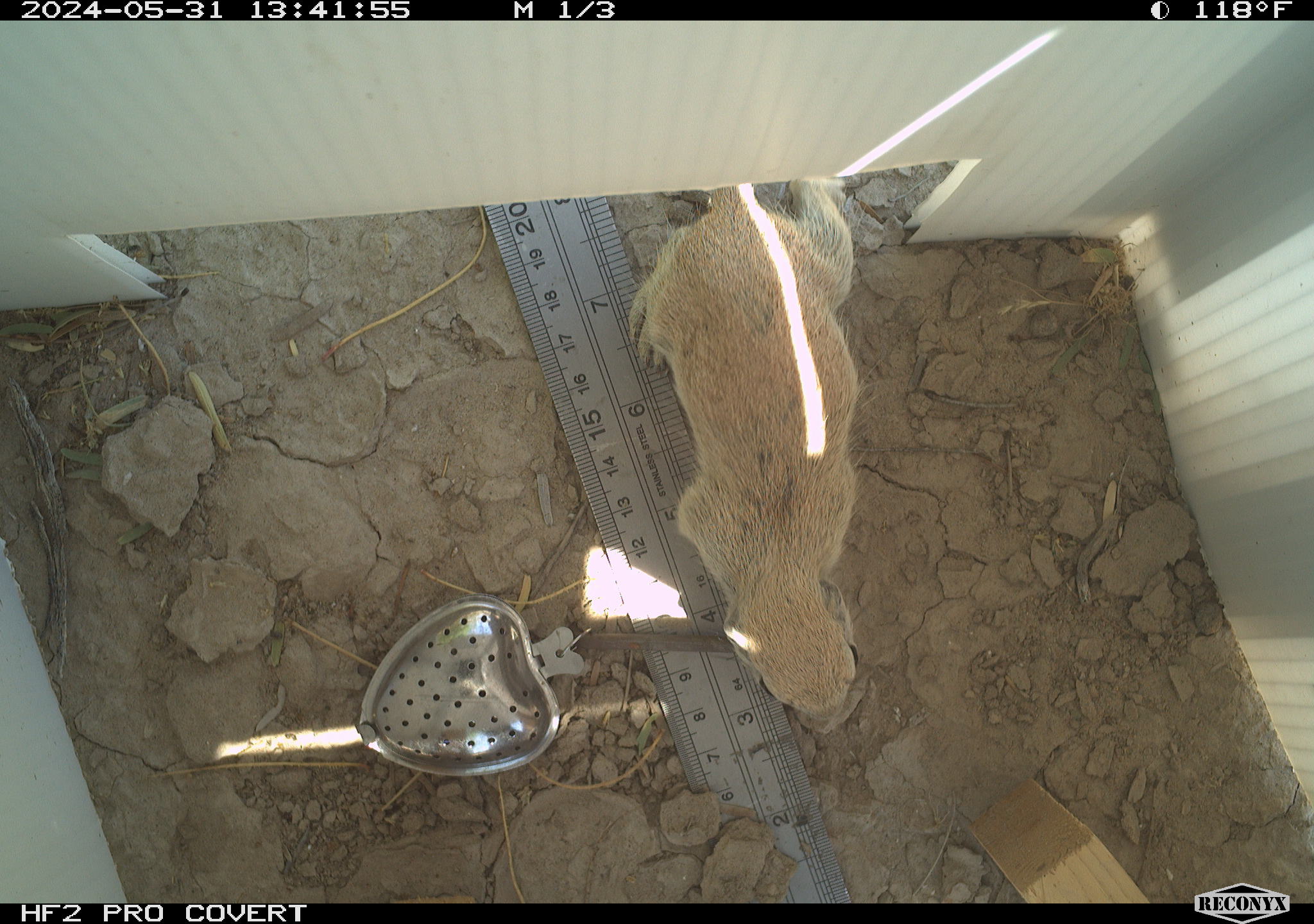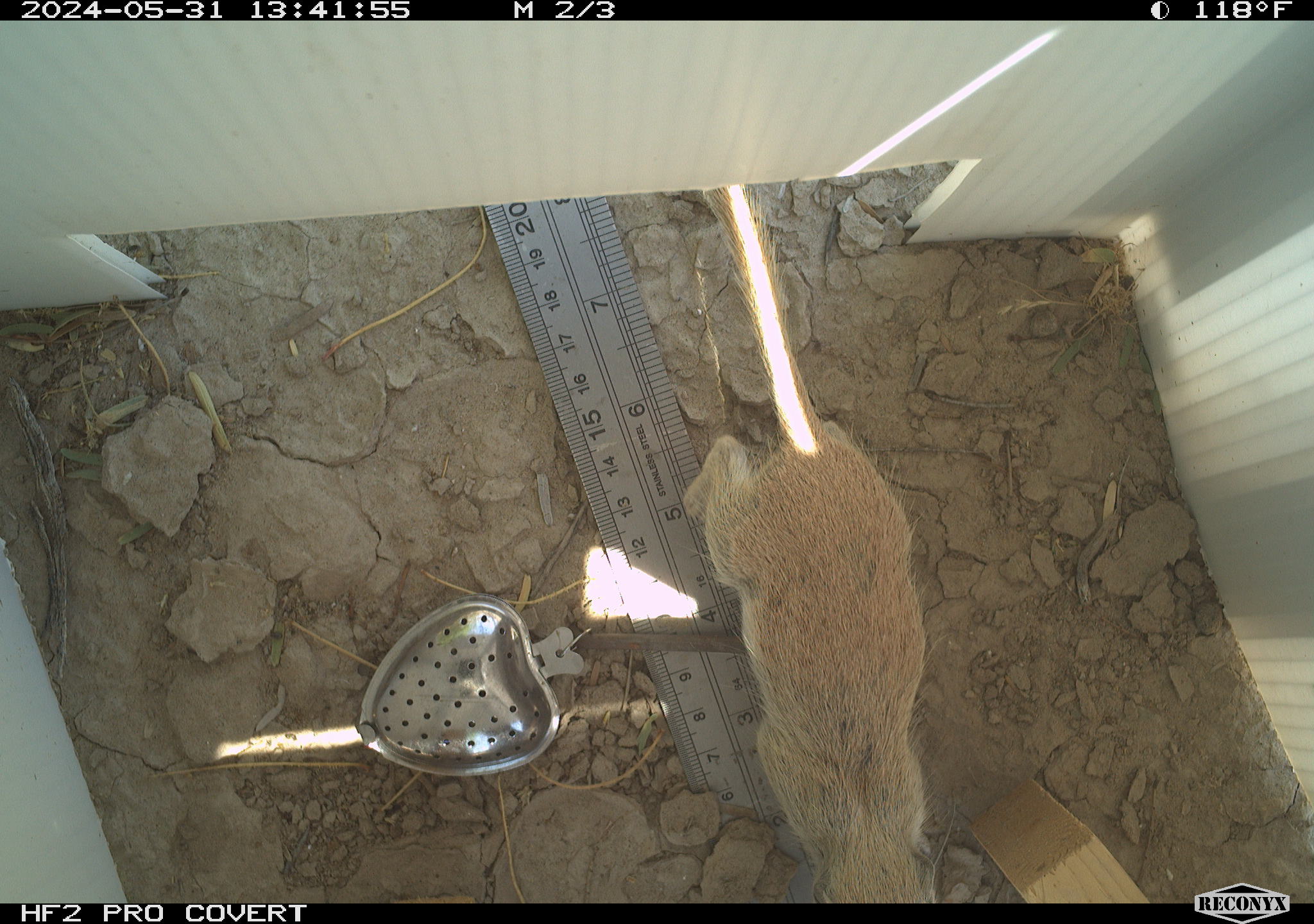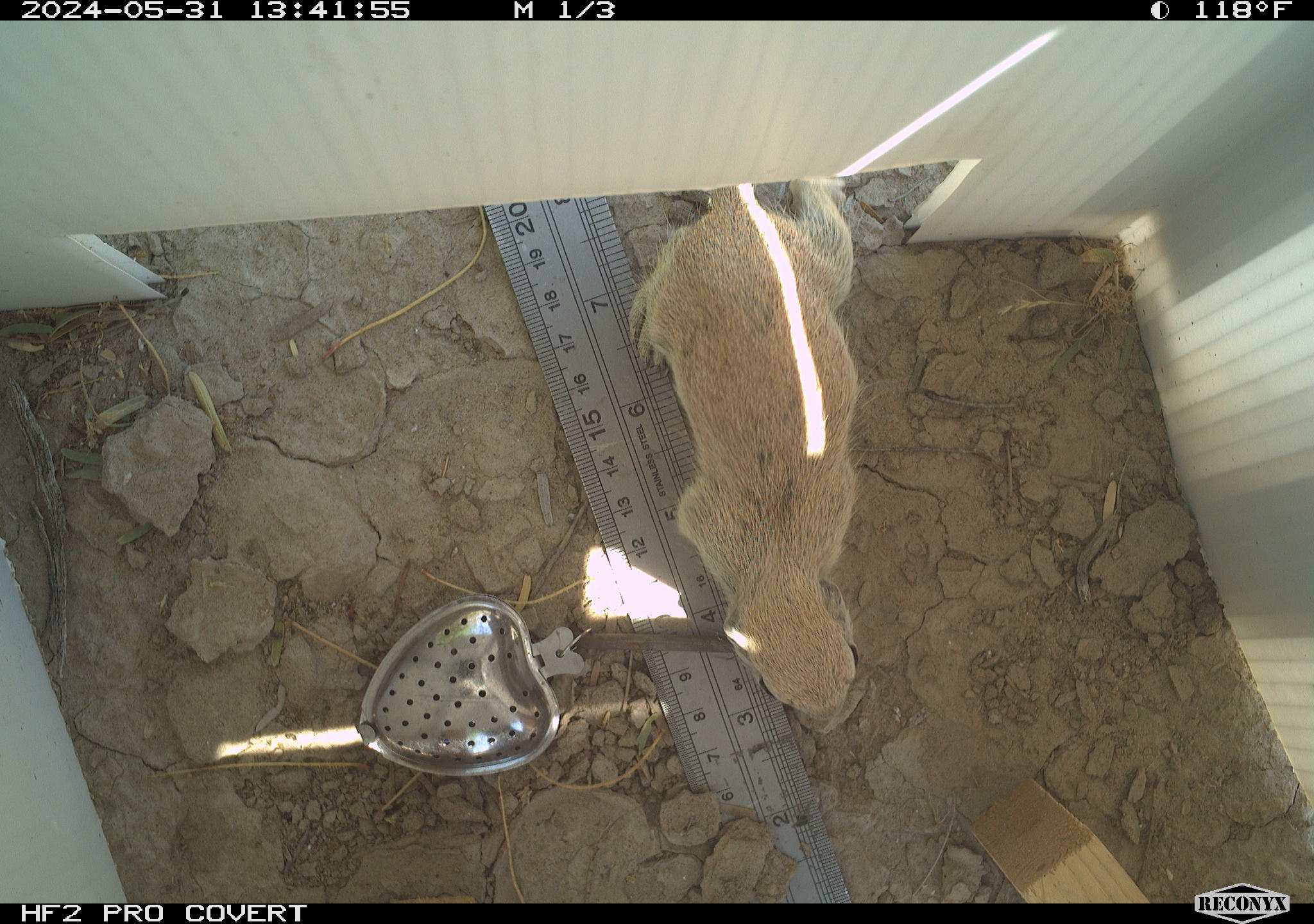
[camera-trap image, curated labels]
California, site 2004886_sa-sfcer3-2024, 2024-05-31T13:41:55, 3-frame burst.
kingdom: Animalia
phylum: Chordata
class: Mammalia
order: Rodentia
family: Sciuridae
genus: Xerospermophilus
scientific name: Xerospermophilus tereticaudus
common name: round-tailed ground squirrel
Round-tailed ground squirrel (Xerospermophilus tereticaudus).